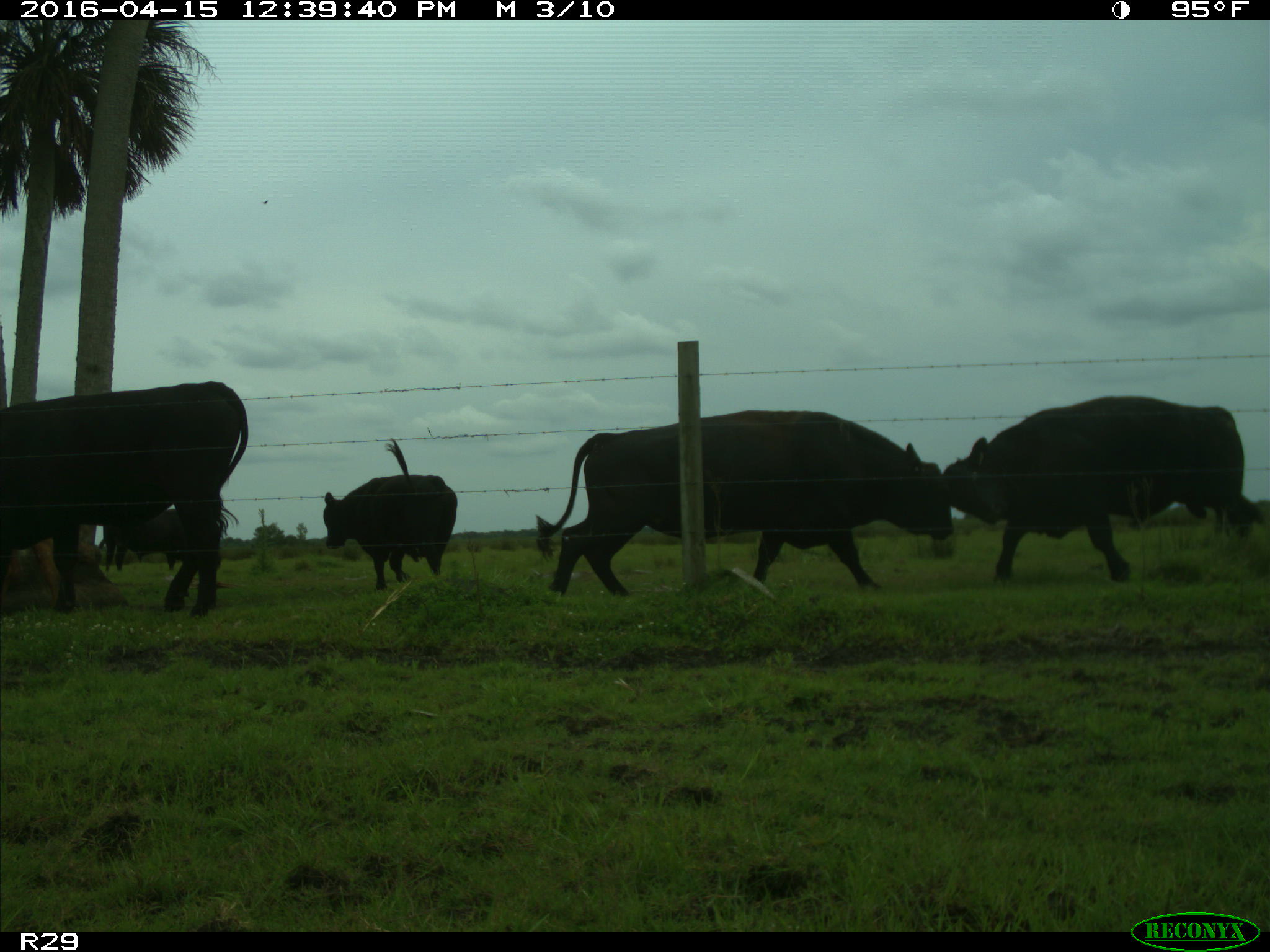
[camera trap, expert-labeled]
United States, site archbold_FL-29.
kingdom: Animalia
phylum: Chordata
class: Mammalia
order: Artiodactyla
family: Bovidae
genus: Bos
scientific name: Bos taurus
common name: domestic cow